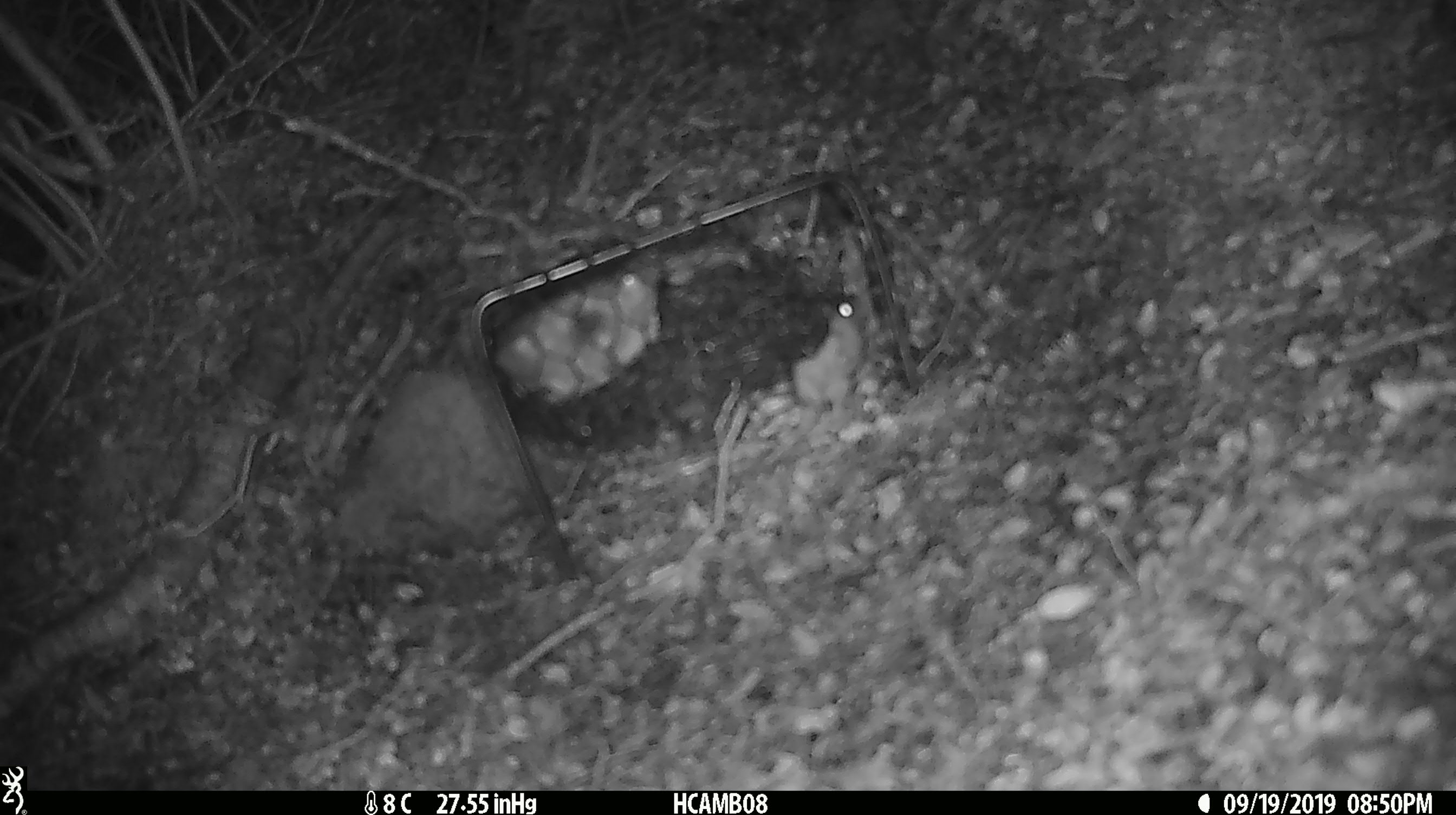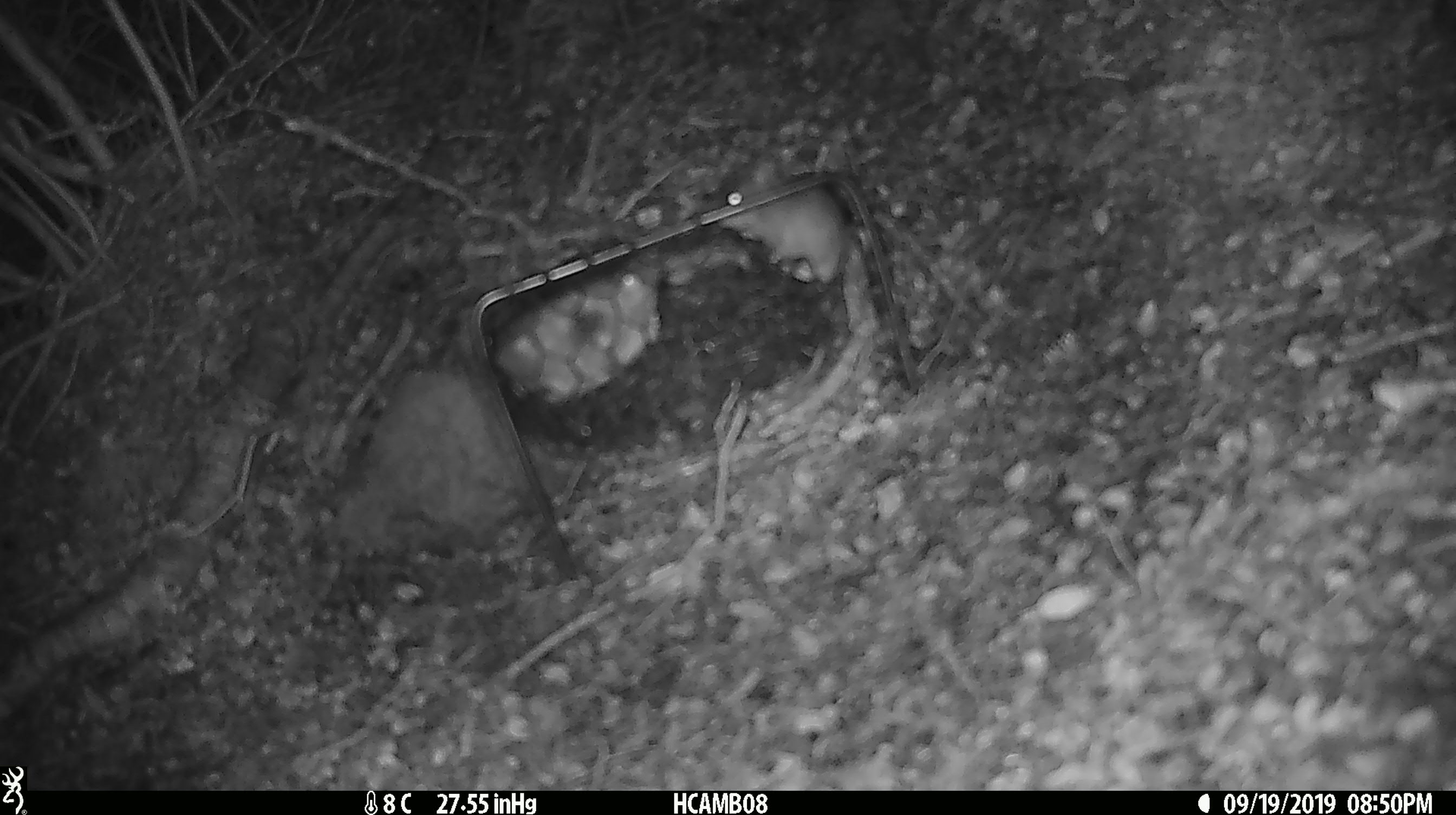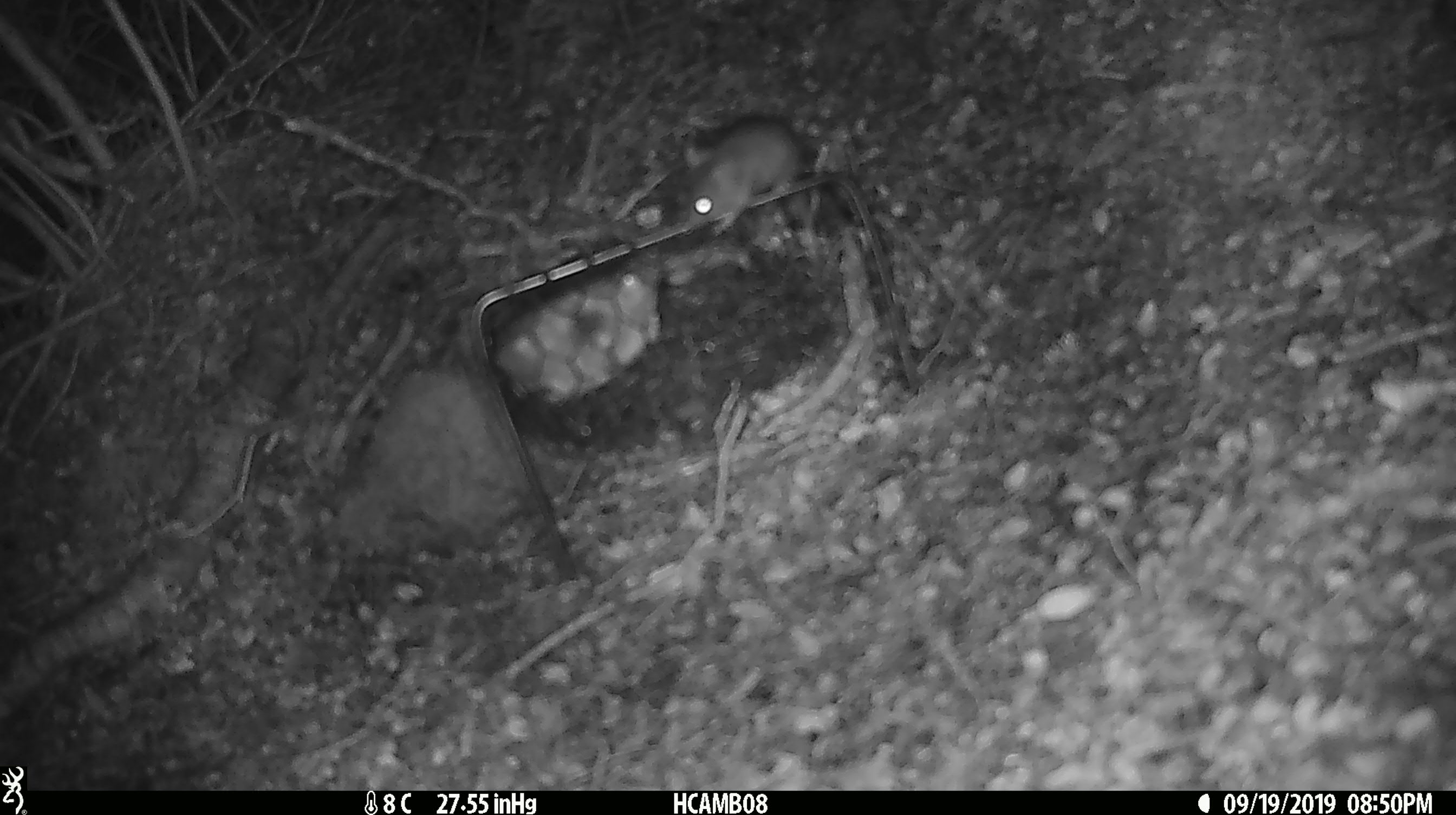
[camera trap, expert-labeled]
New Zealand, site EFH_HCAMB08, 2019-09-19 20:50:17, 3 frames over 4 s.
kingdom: Animalia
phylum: Chordata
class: Mammalia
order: Rodentia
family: Muridae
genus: Mus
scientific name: Mus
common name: mouse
Mouse (Mus).